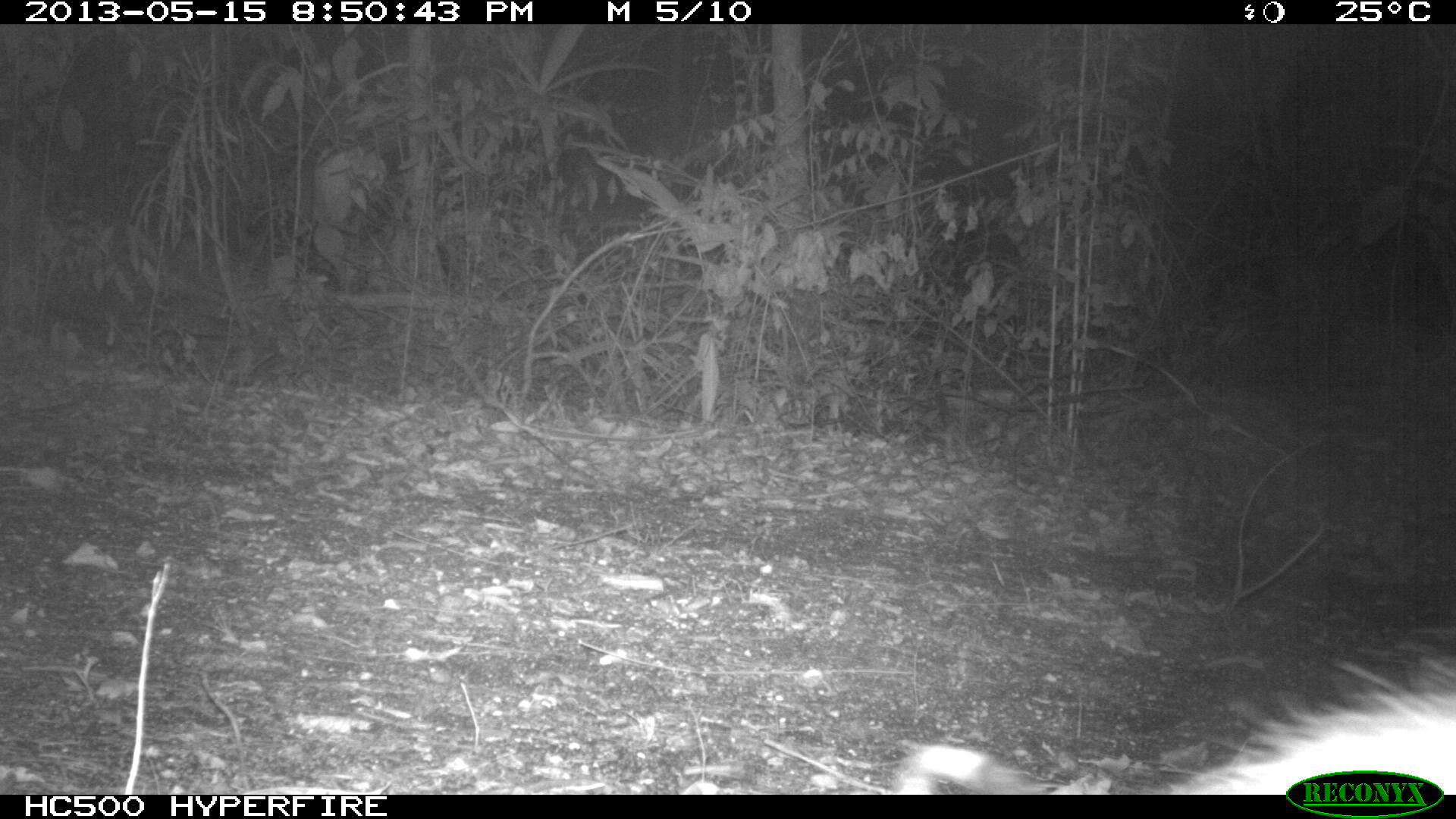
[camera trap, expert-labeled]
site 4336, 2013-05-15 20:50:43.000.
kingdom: Animalia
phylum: Chordata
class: Mammalia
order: Didelphimorphia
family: Didelphidae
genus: Didelphis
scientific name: Didelphis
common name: american opossums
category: didelphis sp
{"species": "didelphis sp (american opossums) (Didelphis)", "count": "1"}